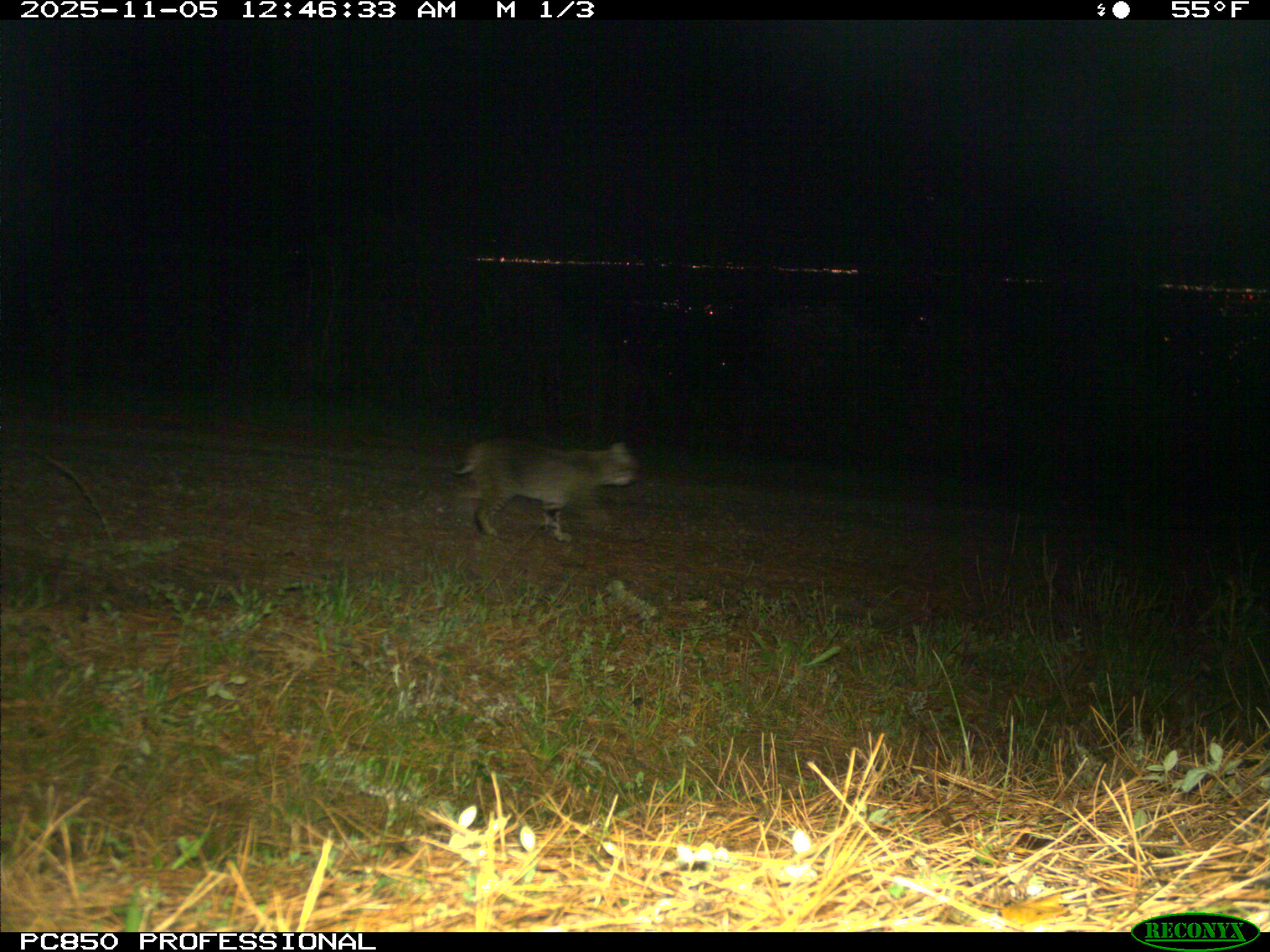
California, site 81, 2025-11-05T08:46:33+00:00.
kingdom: Animalia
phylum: Chordata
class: Mammalia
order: Carnivora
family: Felidae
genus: Lynx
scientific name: Lynx rufus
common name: bobcat